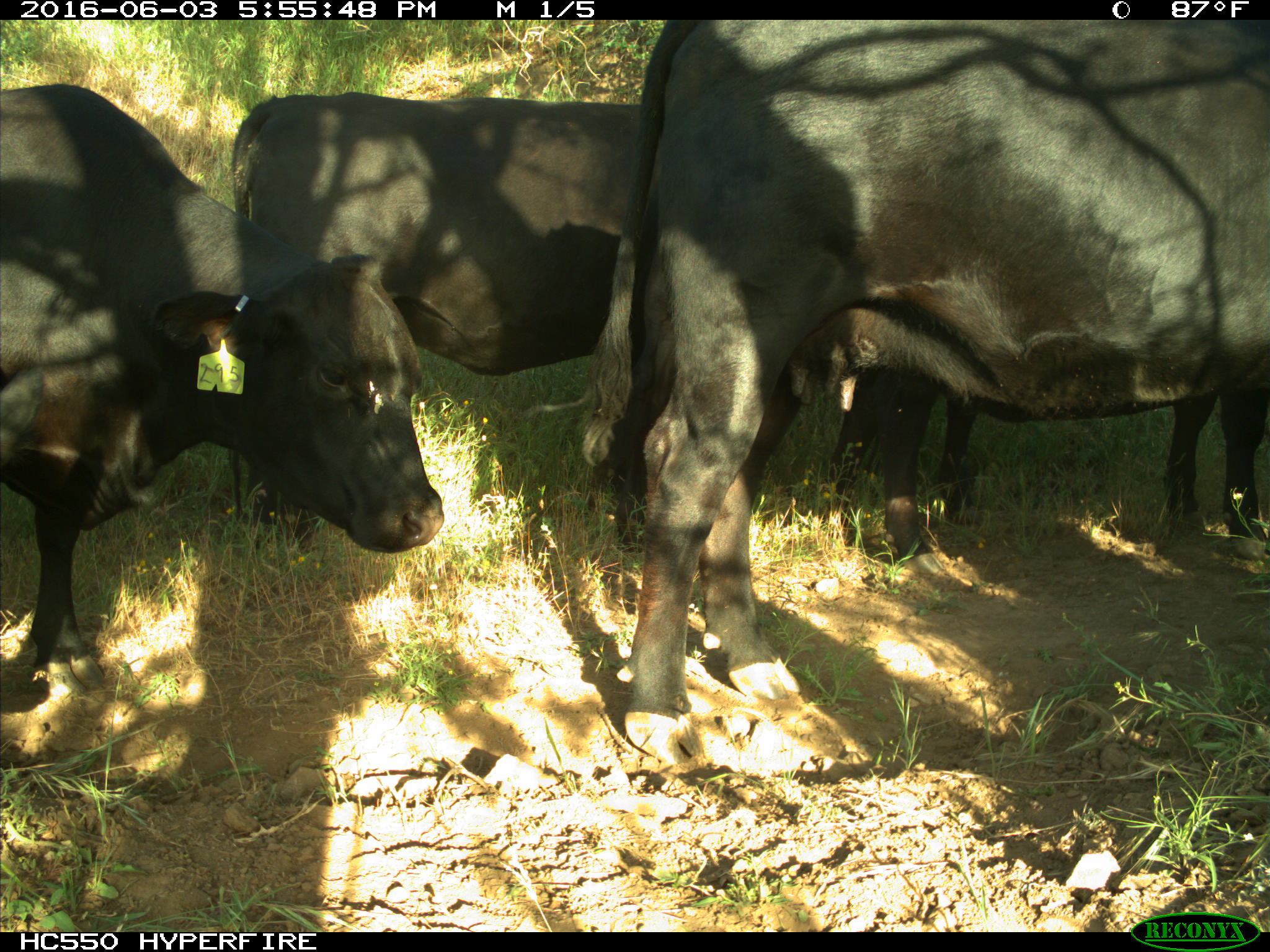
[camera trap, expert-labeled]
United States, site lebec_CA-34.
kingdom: Animalia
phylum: Chordata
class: Mammalia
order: Artiodactyla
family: Bovidae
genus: Bos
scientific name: Bos taurus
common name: domestic cow